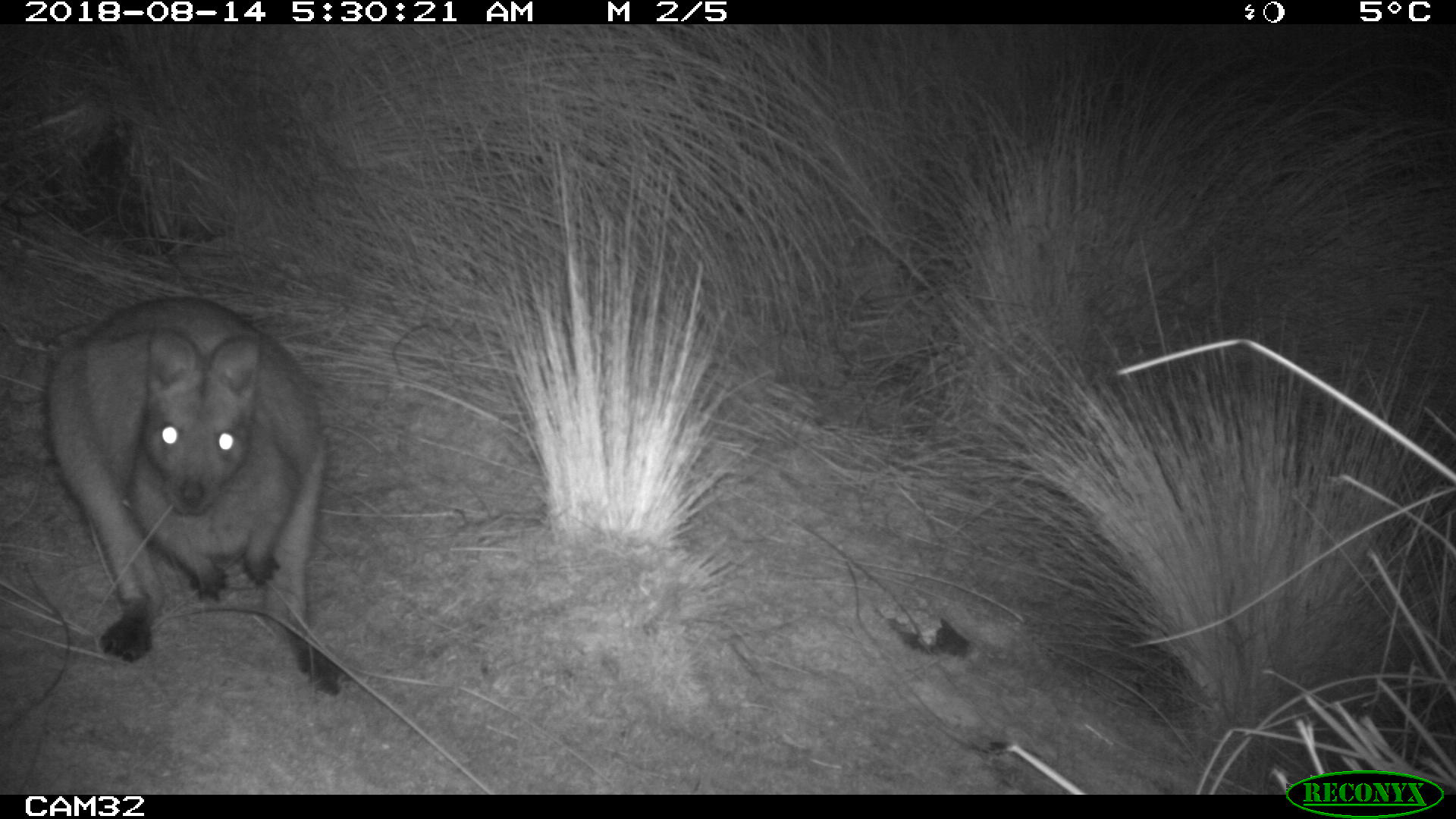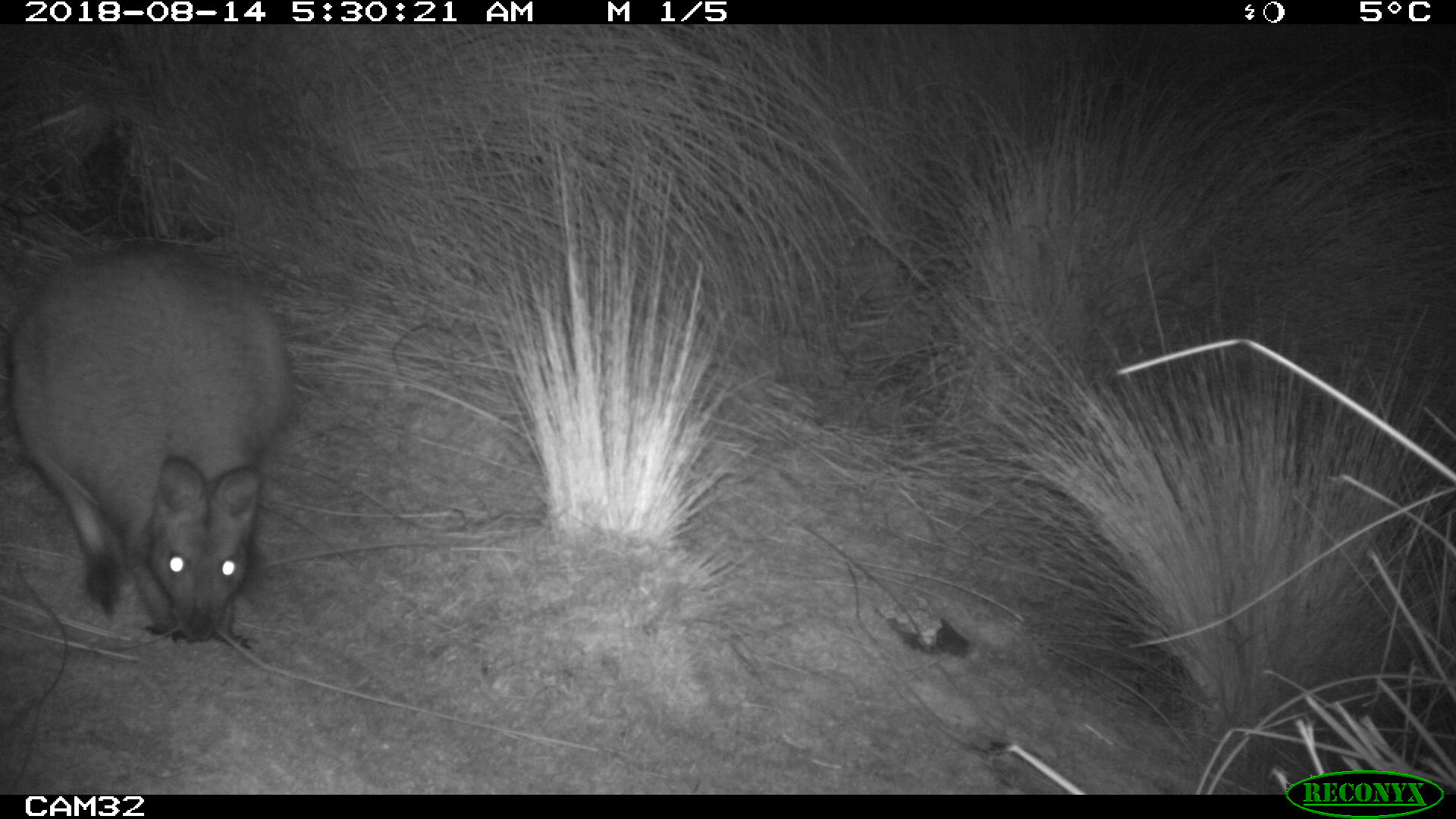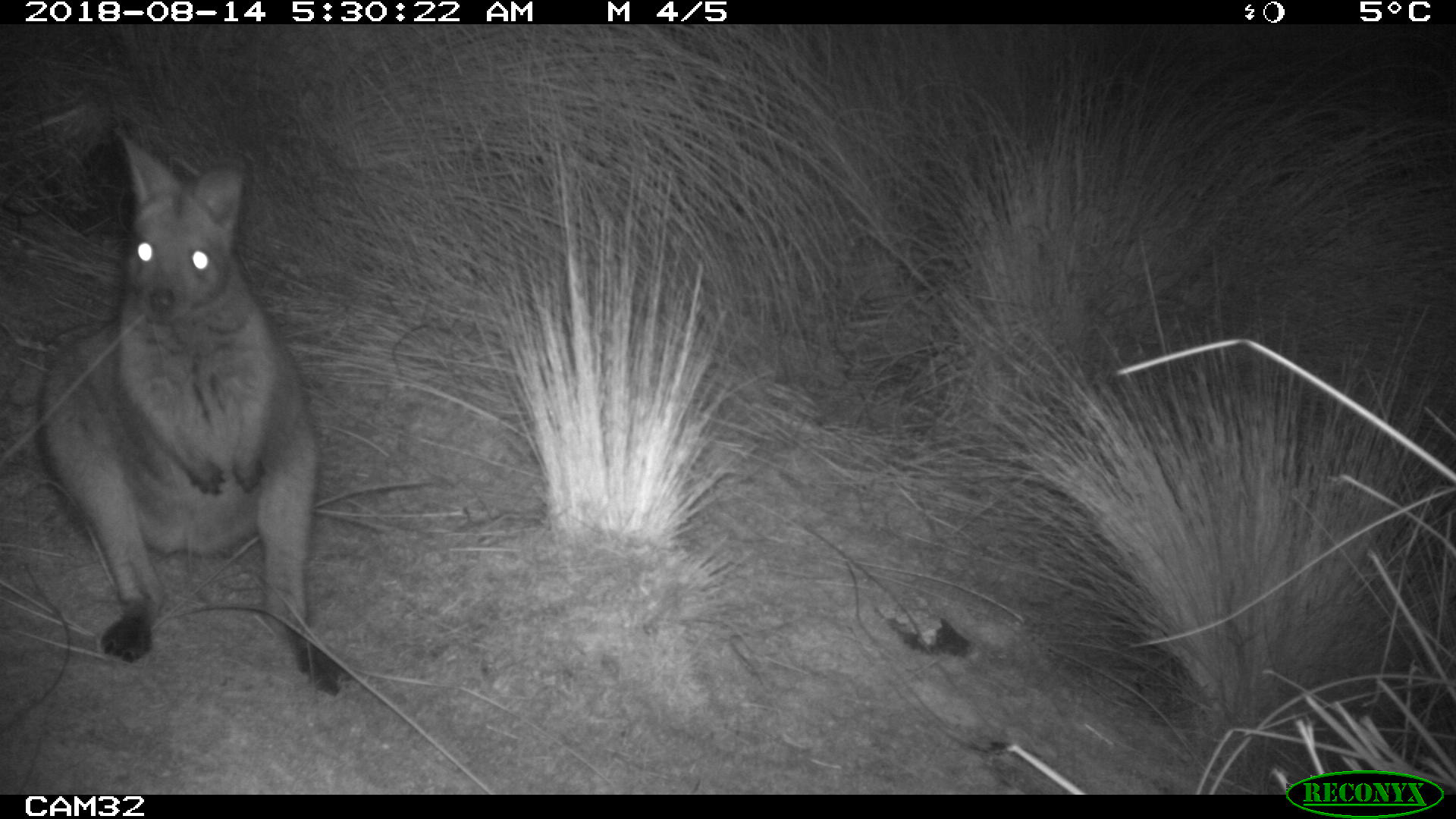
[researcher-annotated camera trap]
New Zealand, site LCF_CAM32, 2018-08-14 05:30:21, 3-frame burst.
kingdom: Animalia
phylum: Chordata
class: Mammalia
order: Diprotodontia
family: Macropodidae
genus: Notamacropus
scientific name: Notamacropus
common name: wallaby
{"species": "wallaby (Notamacropus)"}